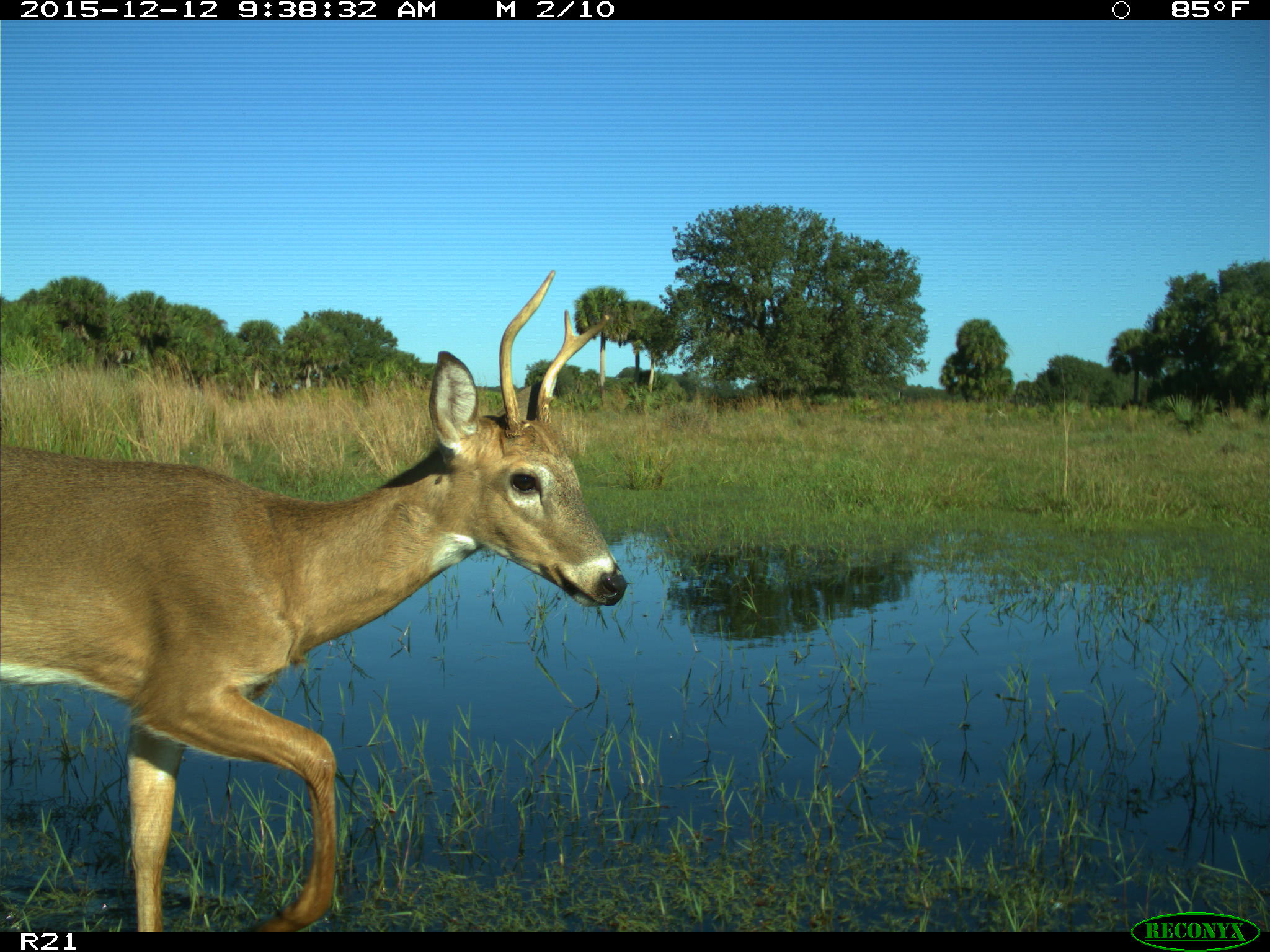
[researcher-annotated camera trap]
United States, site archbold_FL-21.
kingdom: Animalia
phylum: Chordata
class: Mammalia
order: Artiodactyla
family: Cervidae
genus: Odocoileus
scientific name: Odocoileus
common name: deer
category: unidentified deer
Unidentified deer (deer) (Odocoileus).